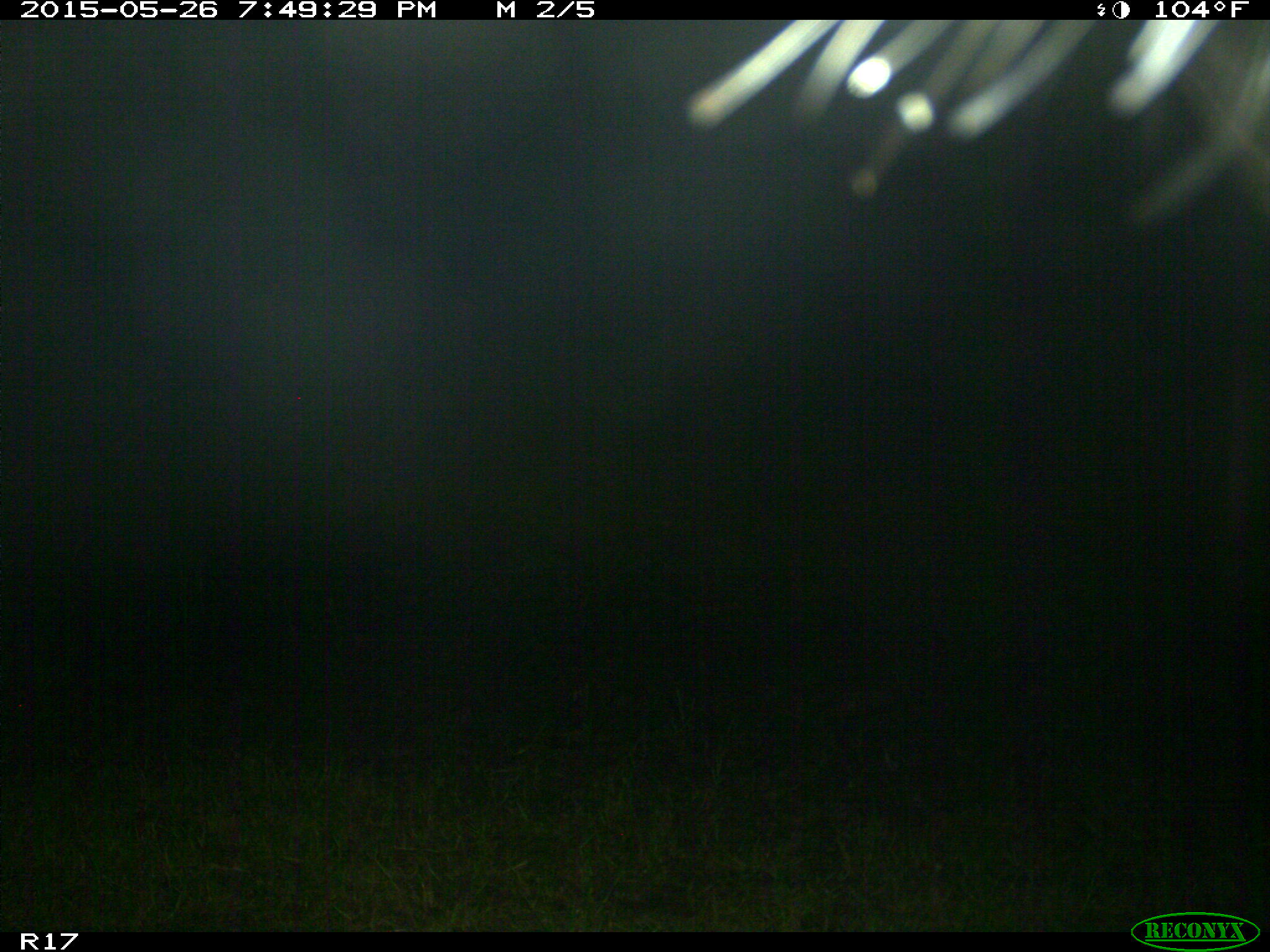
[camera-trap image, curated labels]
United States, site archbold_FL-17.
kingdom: Animalia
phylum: Chordata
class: Mammalia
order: Artiodactyla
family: Bovidae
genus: Bos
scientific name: Bos taurus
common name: domestic cow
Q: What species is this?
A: Bos taurus (domestic cow).